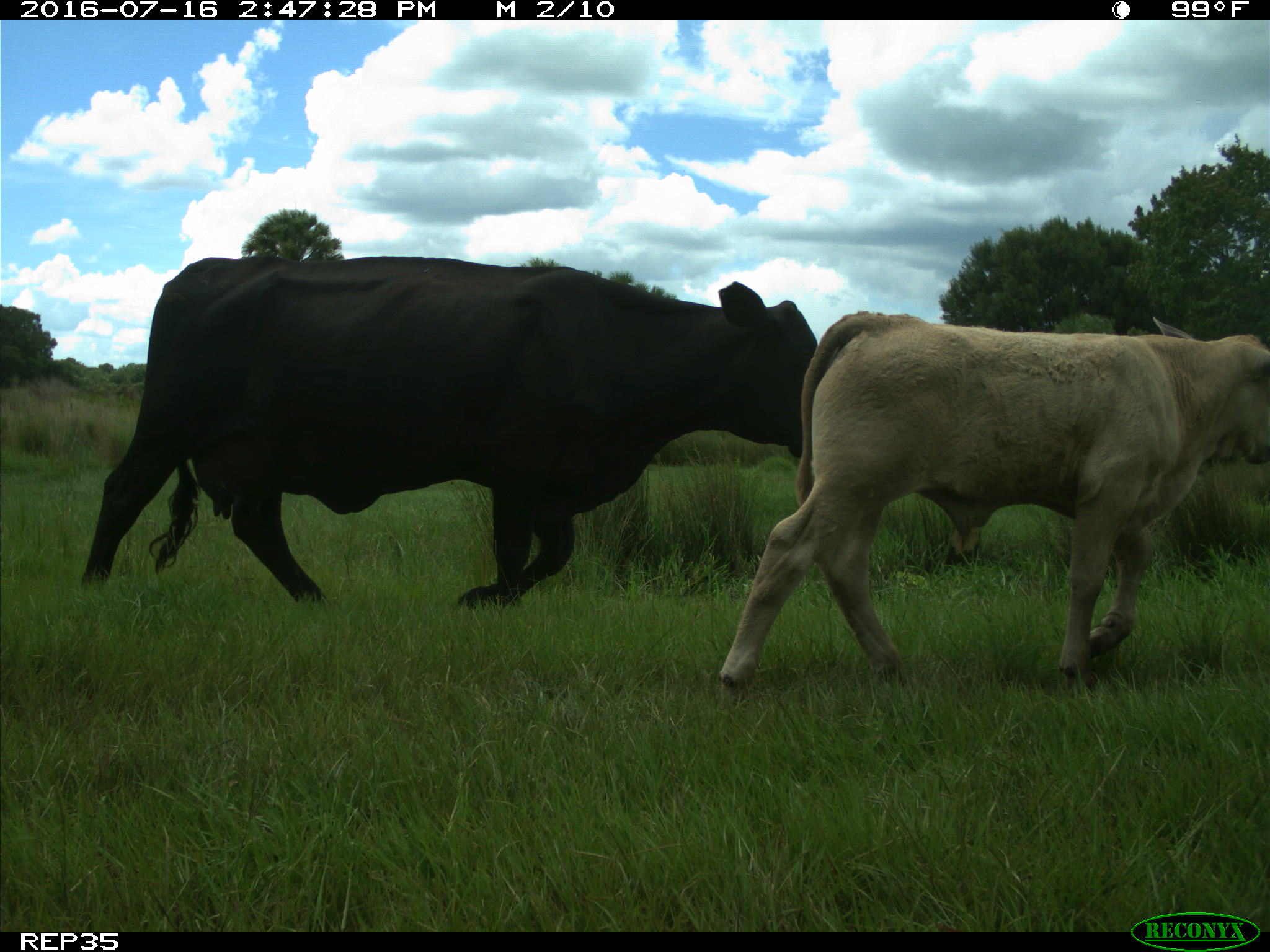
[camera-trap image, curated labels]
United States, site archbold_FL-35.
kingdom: Animalia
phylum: Chordata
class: Mammalia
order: Artiodactyla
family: Bovidae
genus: Bos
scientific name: Bos taurus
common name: domestic cow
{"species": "Bos taurus (domestic cow)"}